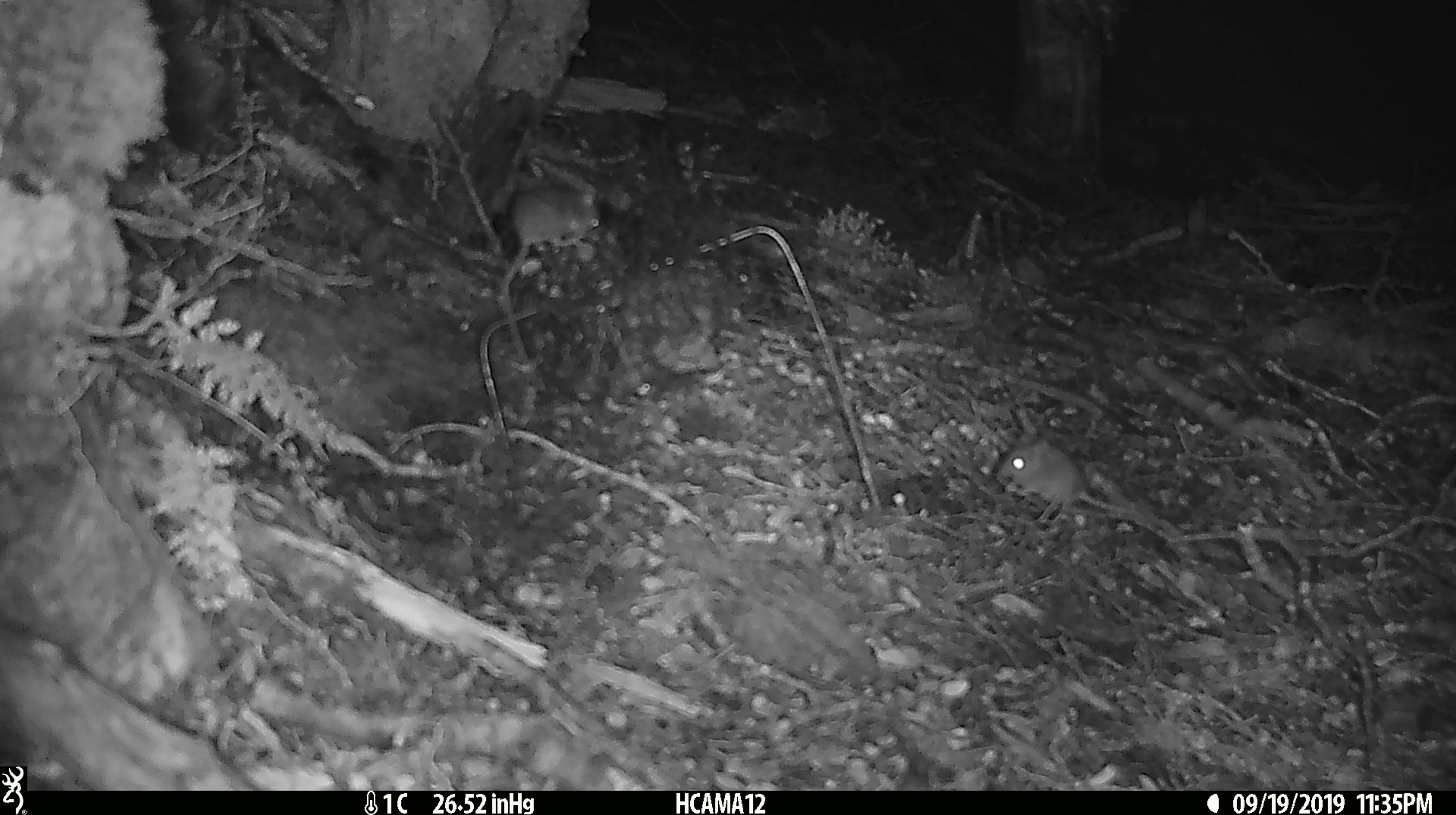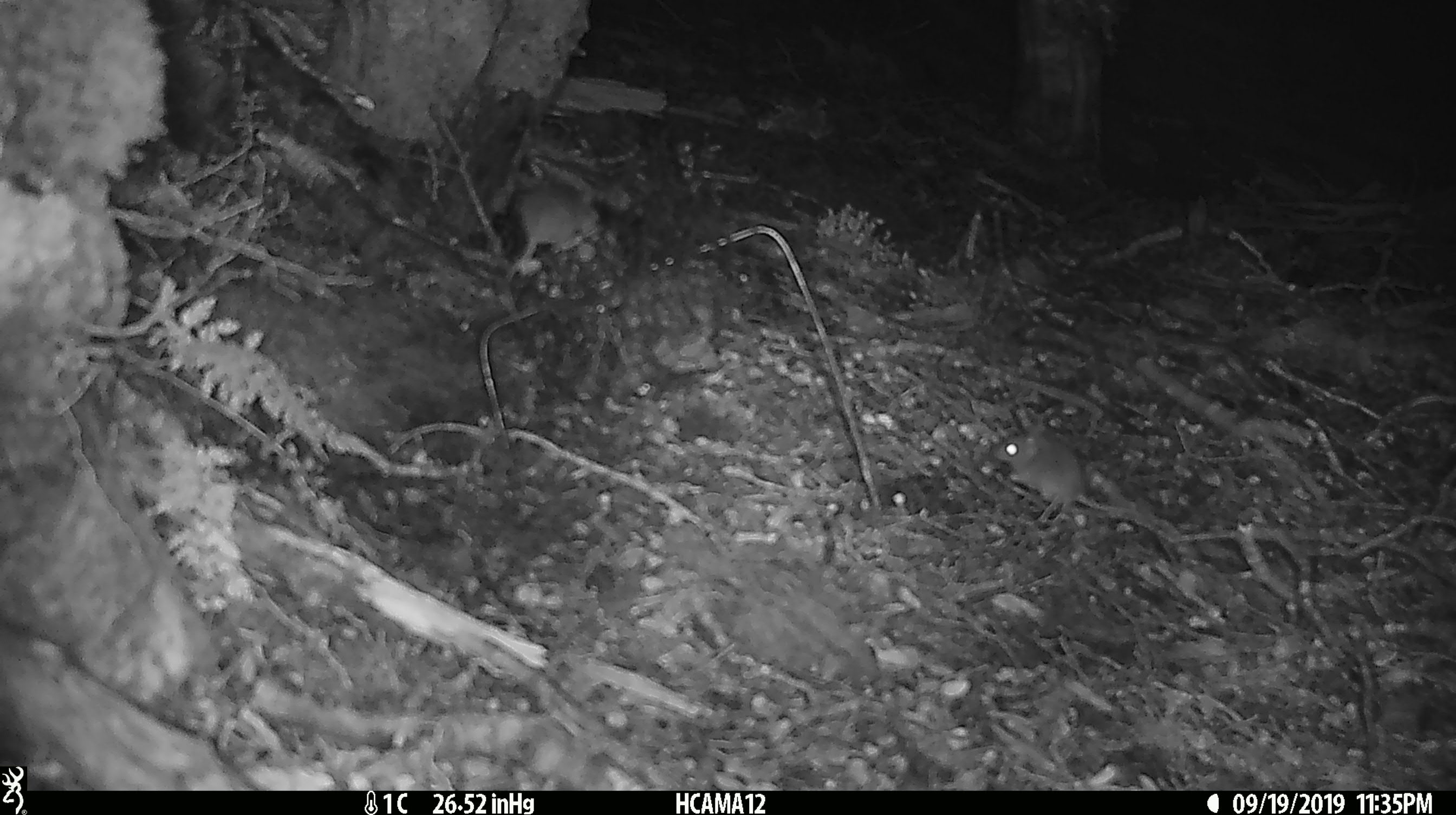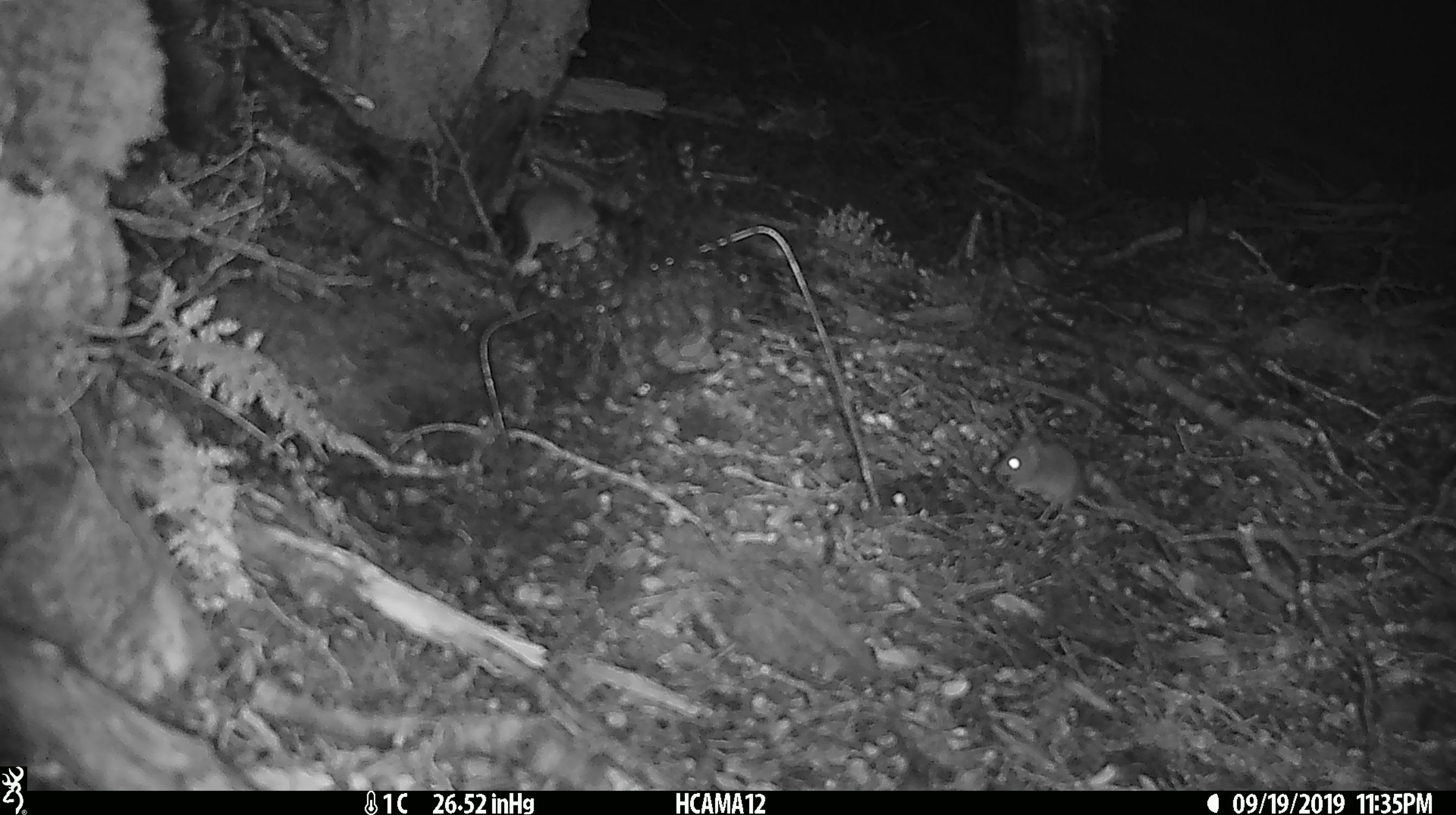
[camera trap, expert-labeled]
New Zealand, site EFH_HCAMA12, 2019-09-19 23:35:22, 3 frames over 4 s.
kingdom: Animalia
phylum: Chordata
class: Mammalia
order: Rodentia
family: Muridae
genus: Mus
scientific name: Mus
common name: mouse